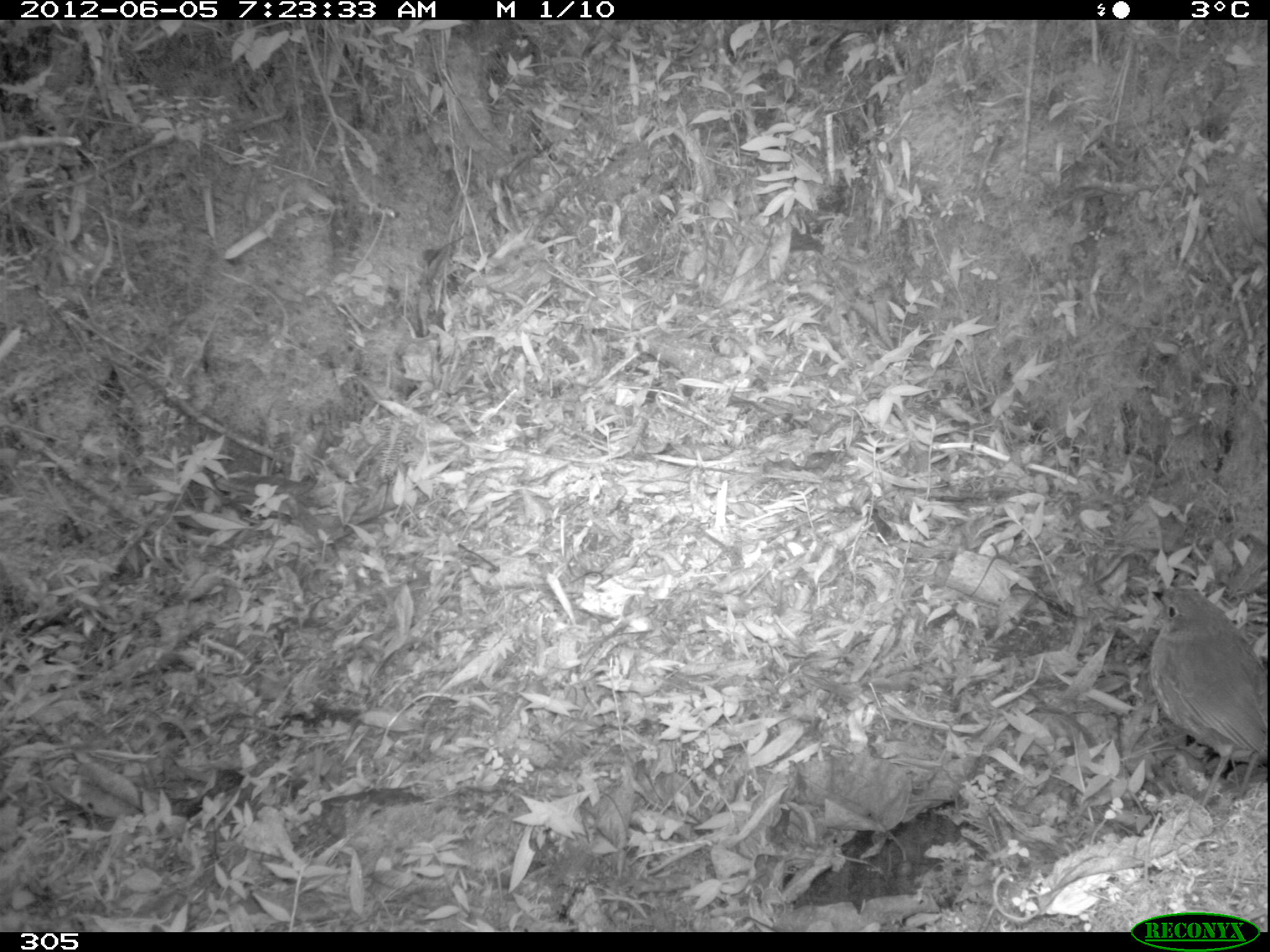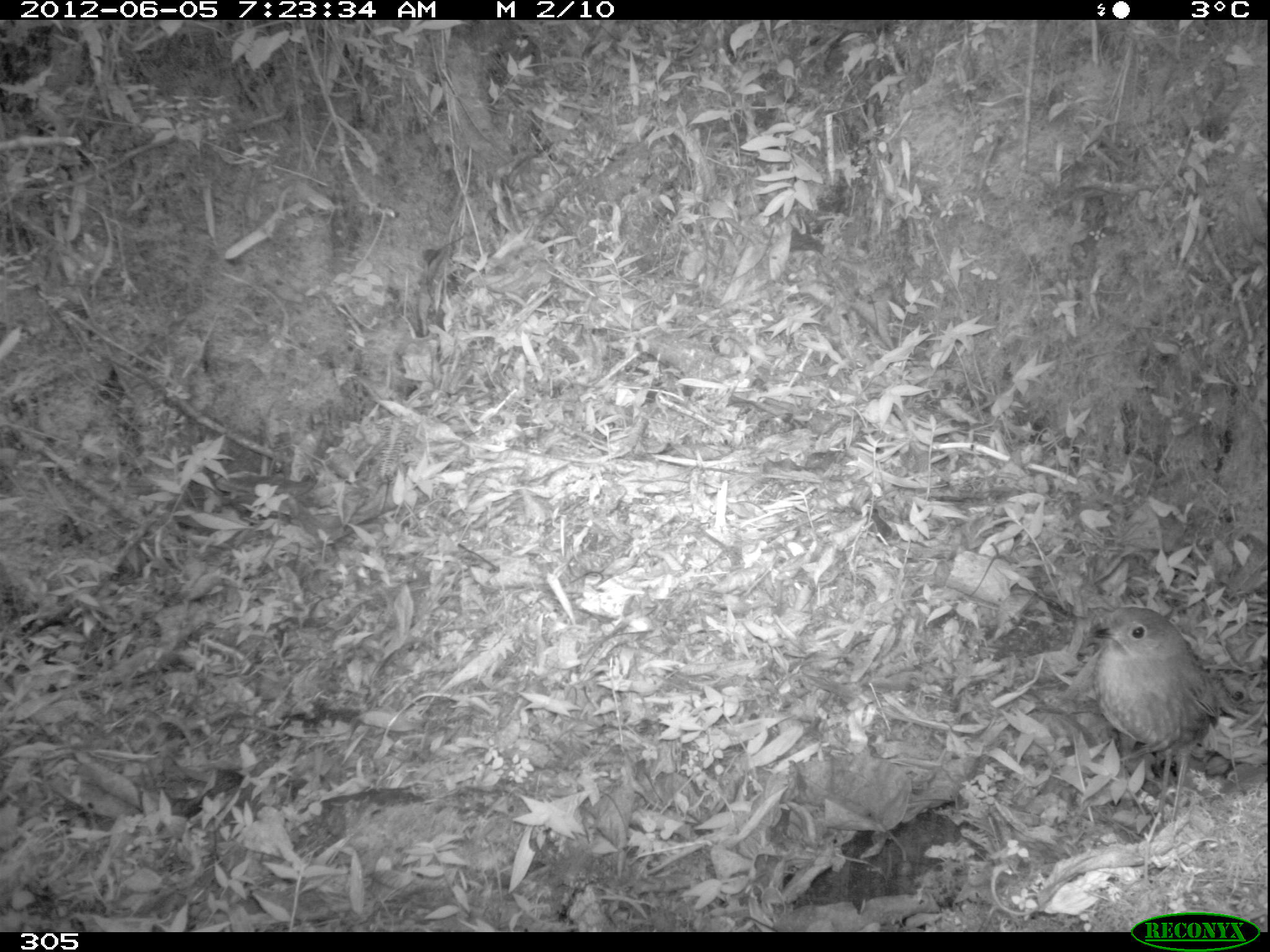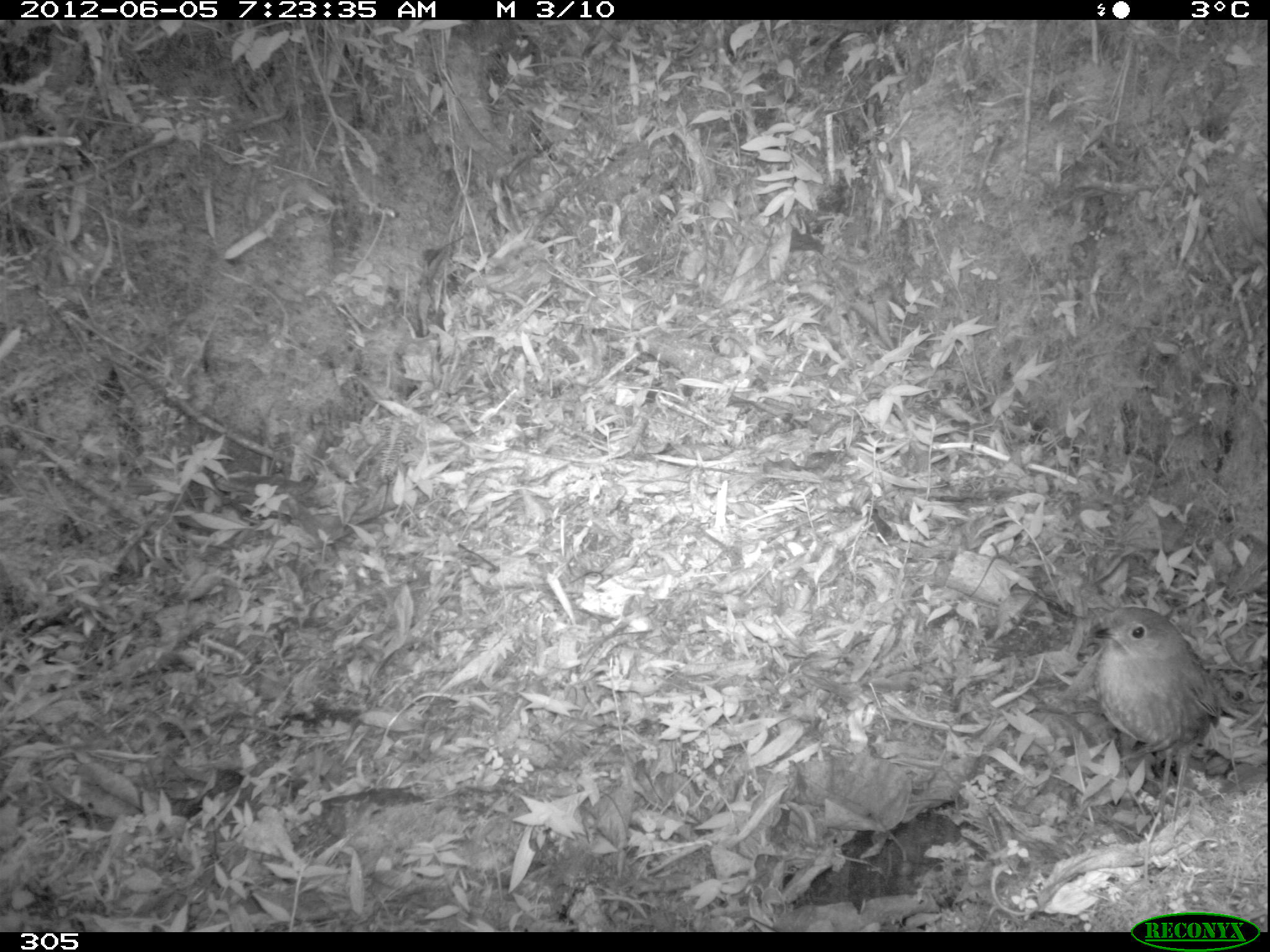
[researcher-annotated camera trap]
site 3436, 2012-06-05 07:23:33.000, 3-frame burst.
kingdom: Animalia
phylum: Chordata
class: Aves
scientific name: Aves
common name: bird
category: unknown bird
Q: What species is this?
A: Unknown bird (bird) (Aves).